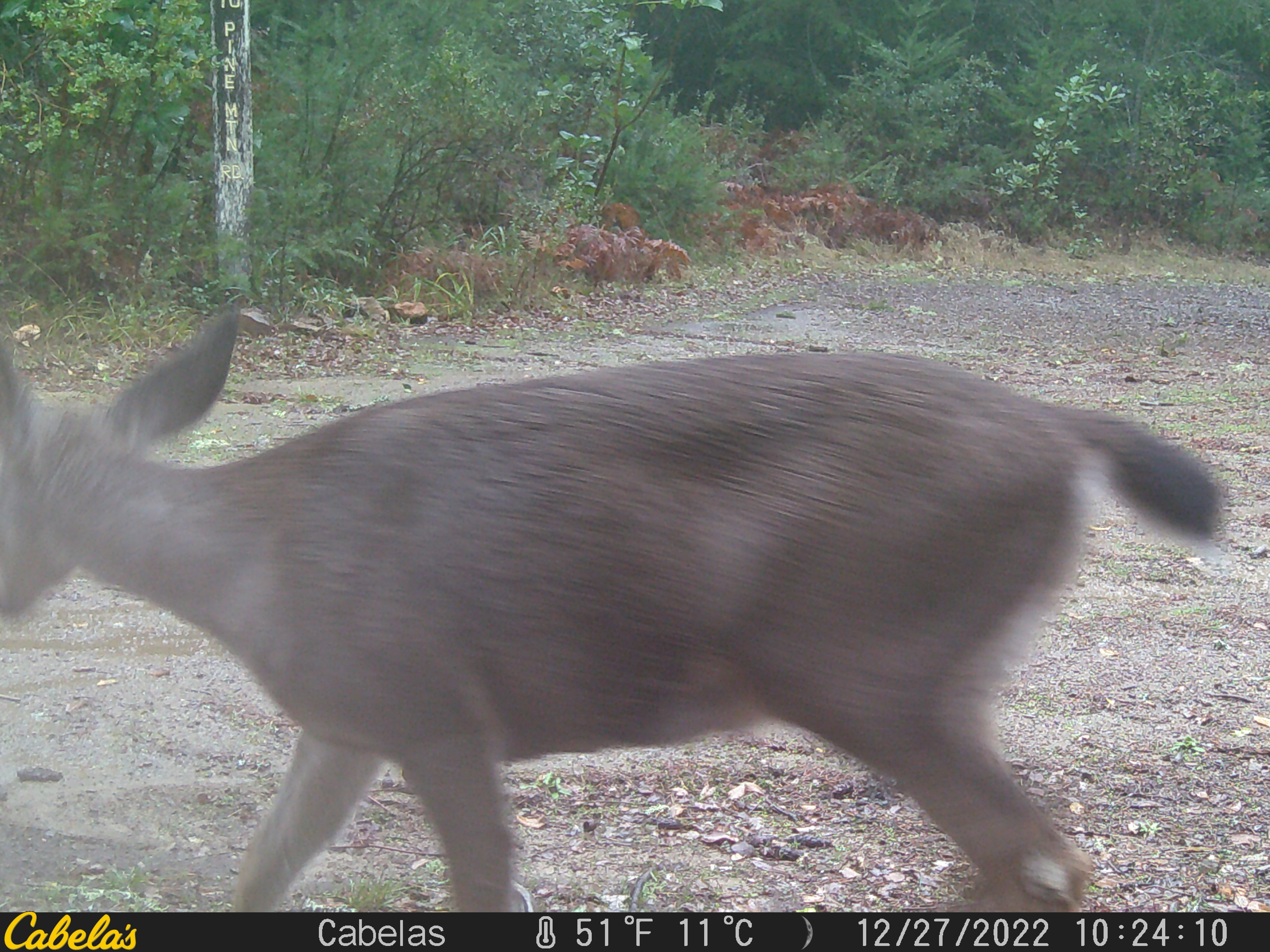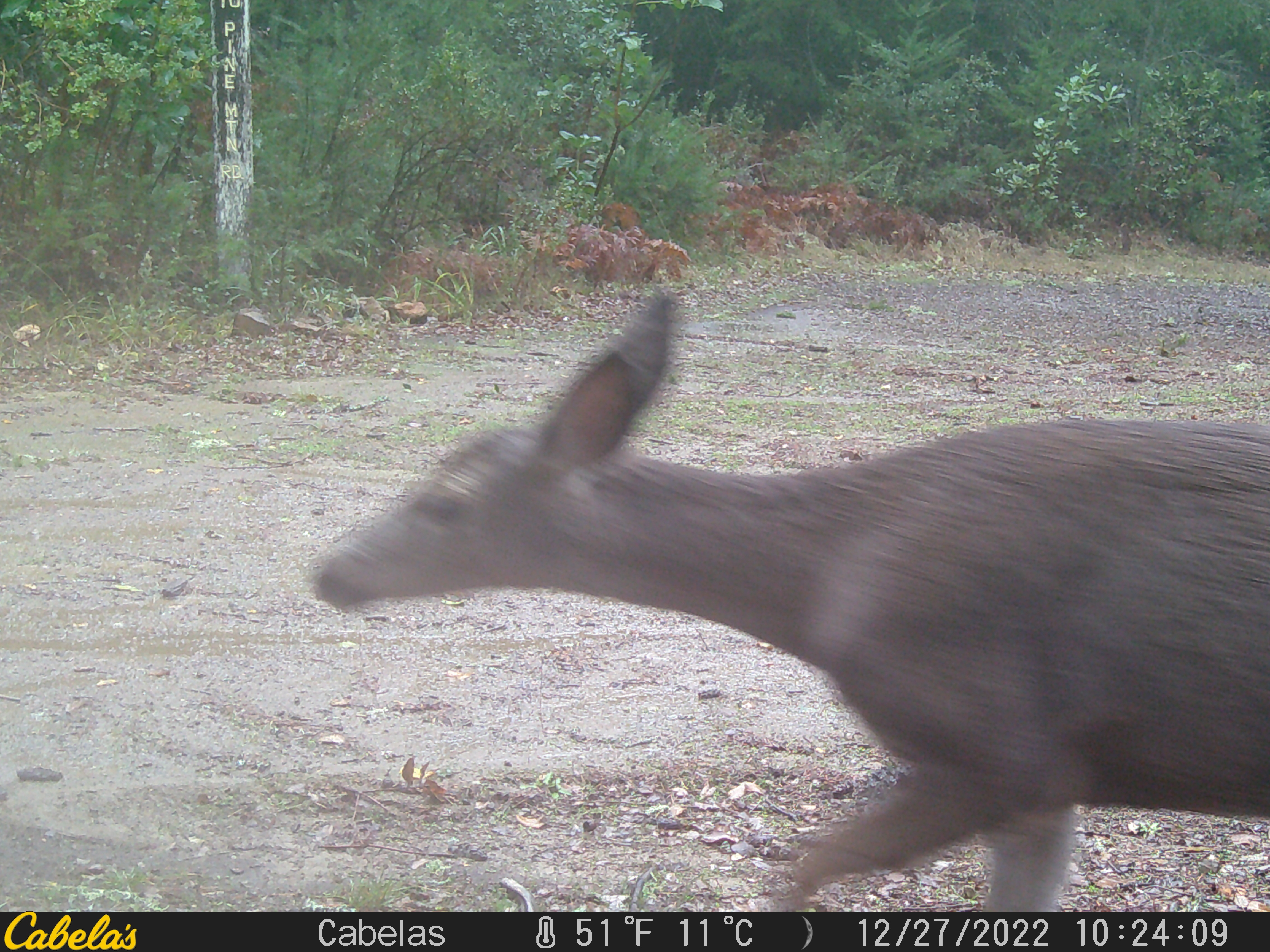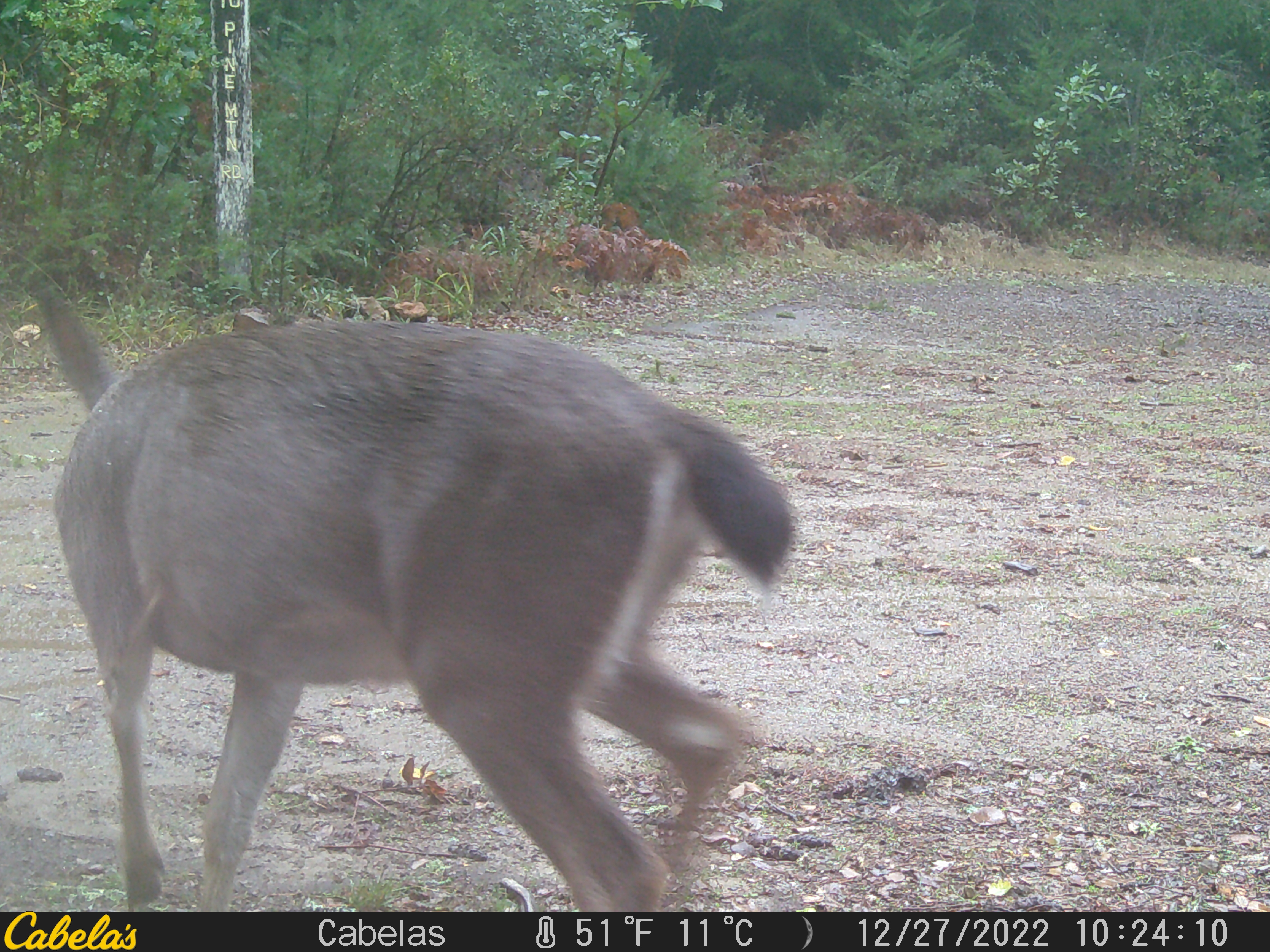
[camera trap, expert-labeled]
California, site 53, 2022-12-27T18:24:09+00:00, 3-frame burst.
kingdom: Animalia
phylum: Chordata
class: Mammalia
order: Artiodactyla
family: Cervidae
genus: Odocoileus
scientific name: Odocoileus hemionus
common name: mule deer